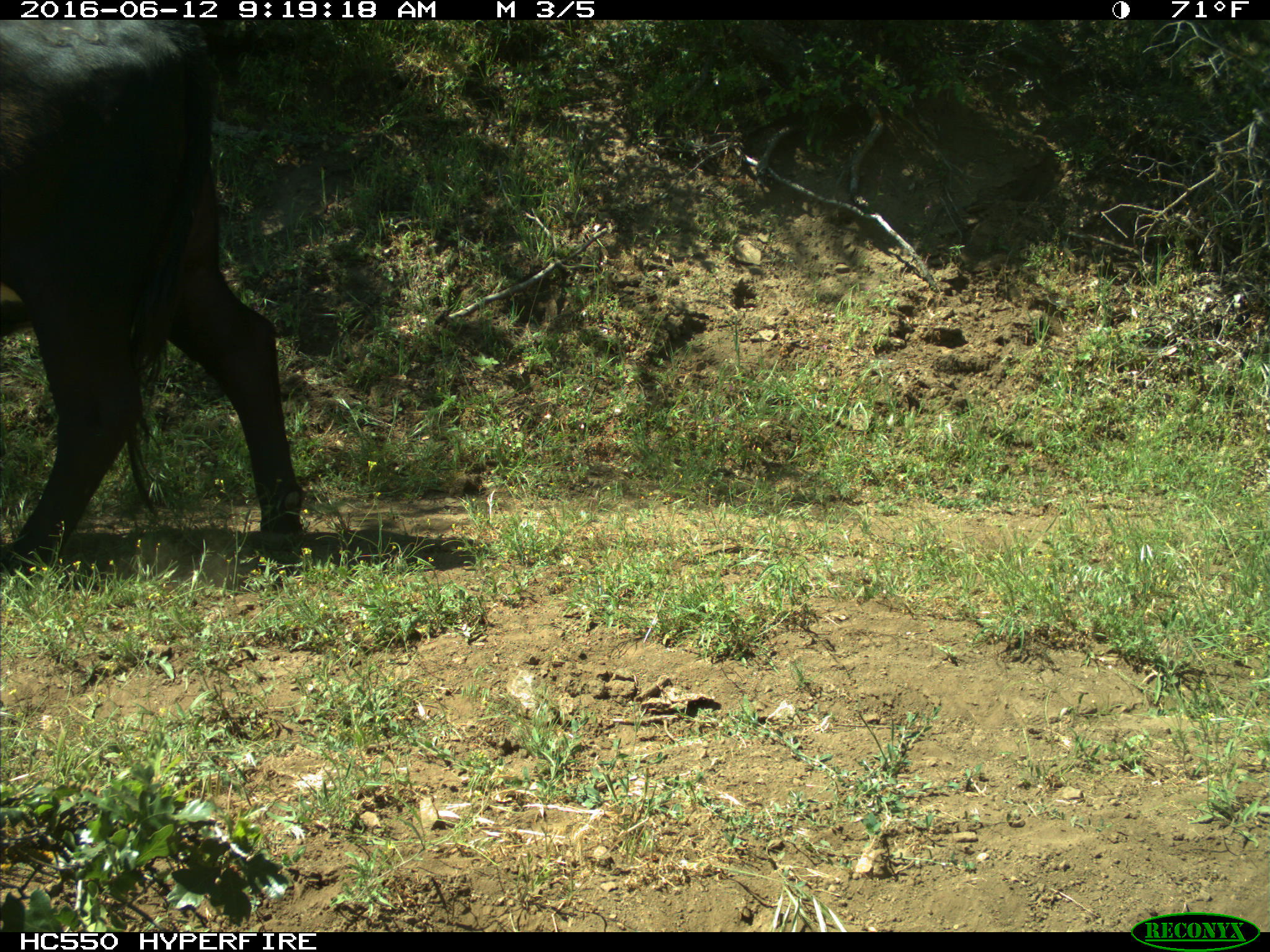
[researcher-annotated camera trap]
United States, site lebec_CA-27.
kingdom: Animalia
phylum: Chordata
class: Mammalia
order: Artiodactyla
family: Bovidae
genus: Bos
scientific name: Bos taurus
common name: domestic cow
Bos taurus (domestic cow).